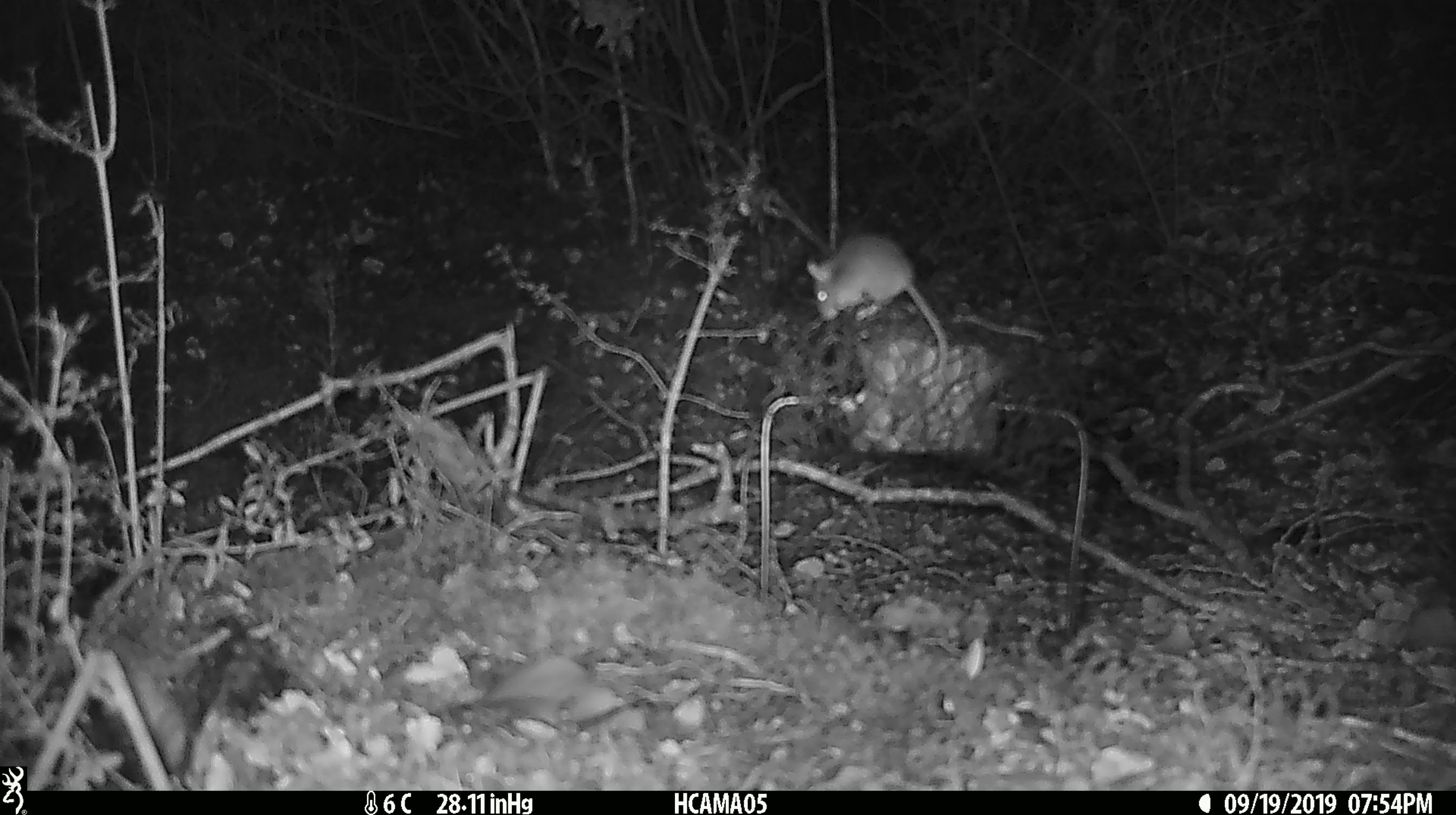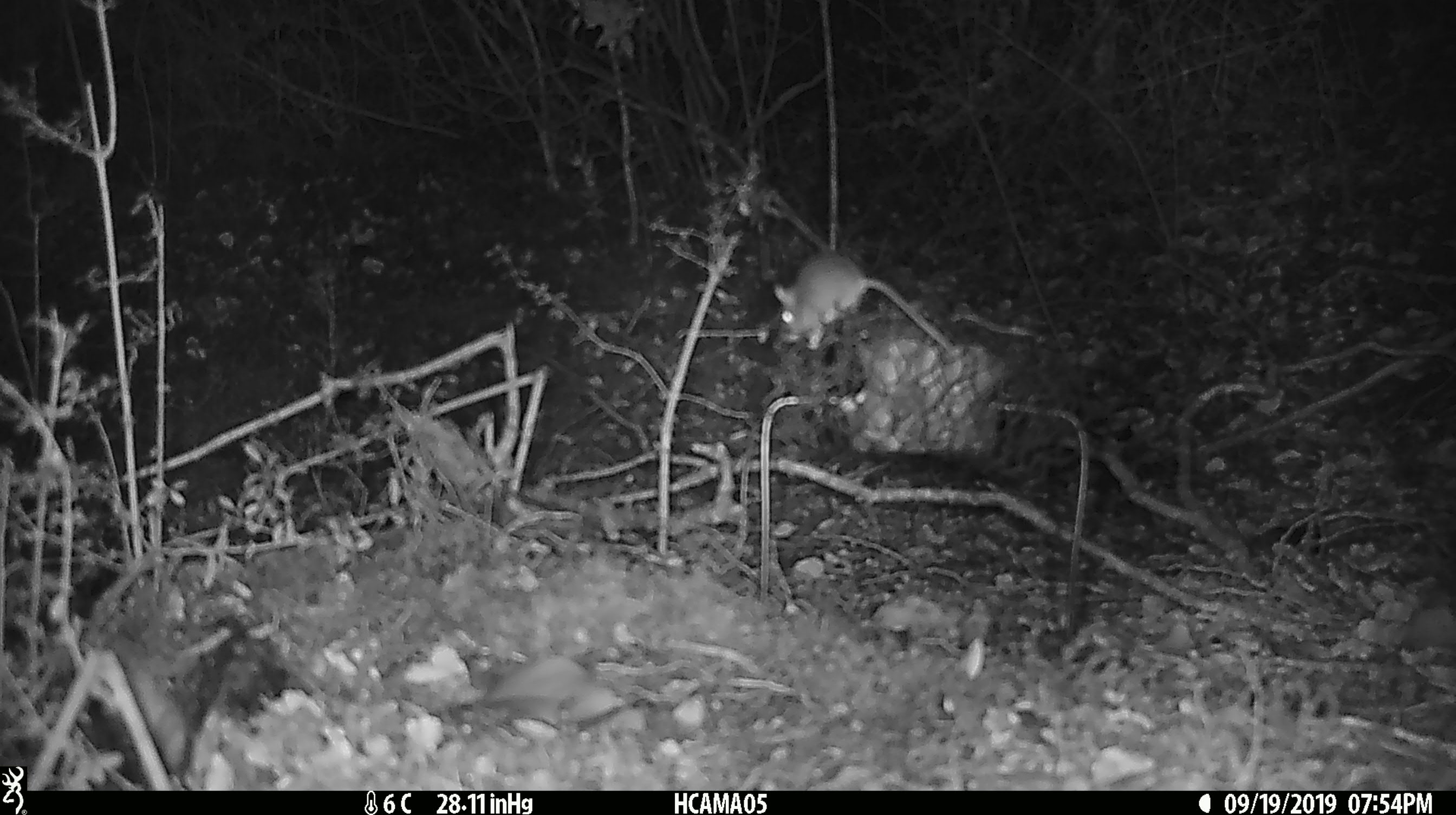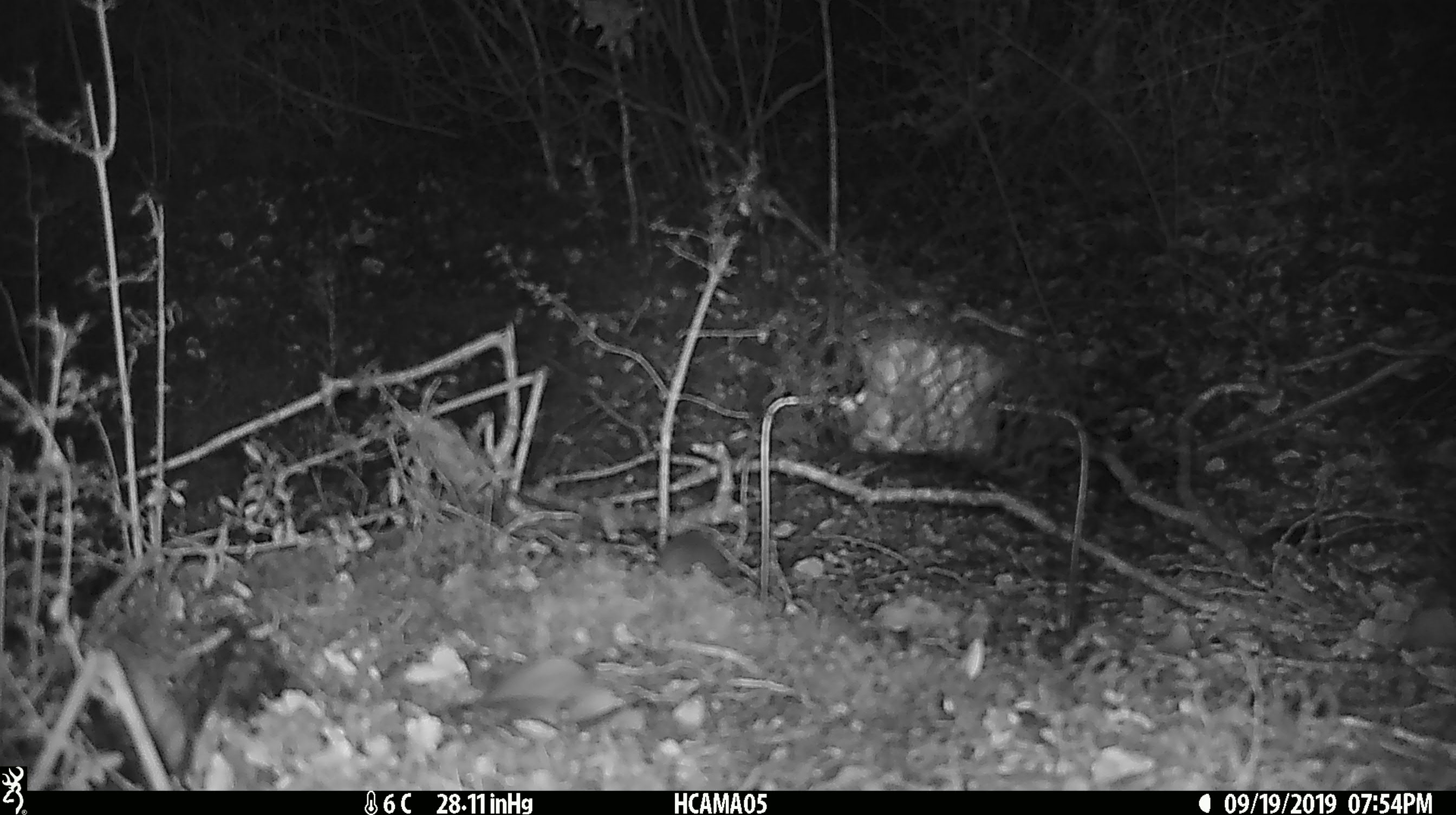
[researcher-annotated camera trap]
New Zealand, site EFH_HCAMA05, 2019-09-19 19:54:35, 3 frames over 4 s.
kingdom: Animalia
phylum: Chordata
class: Mammalia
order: Rodentia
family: Muridae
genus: Mus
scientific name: Mus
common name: mouse